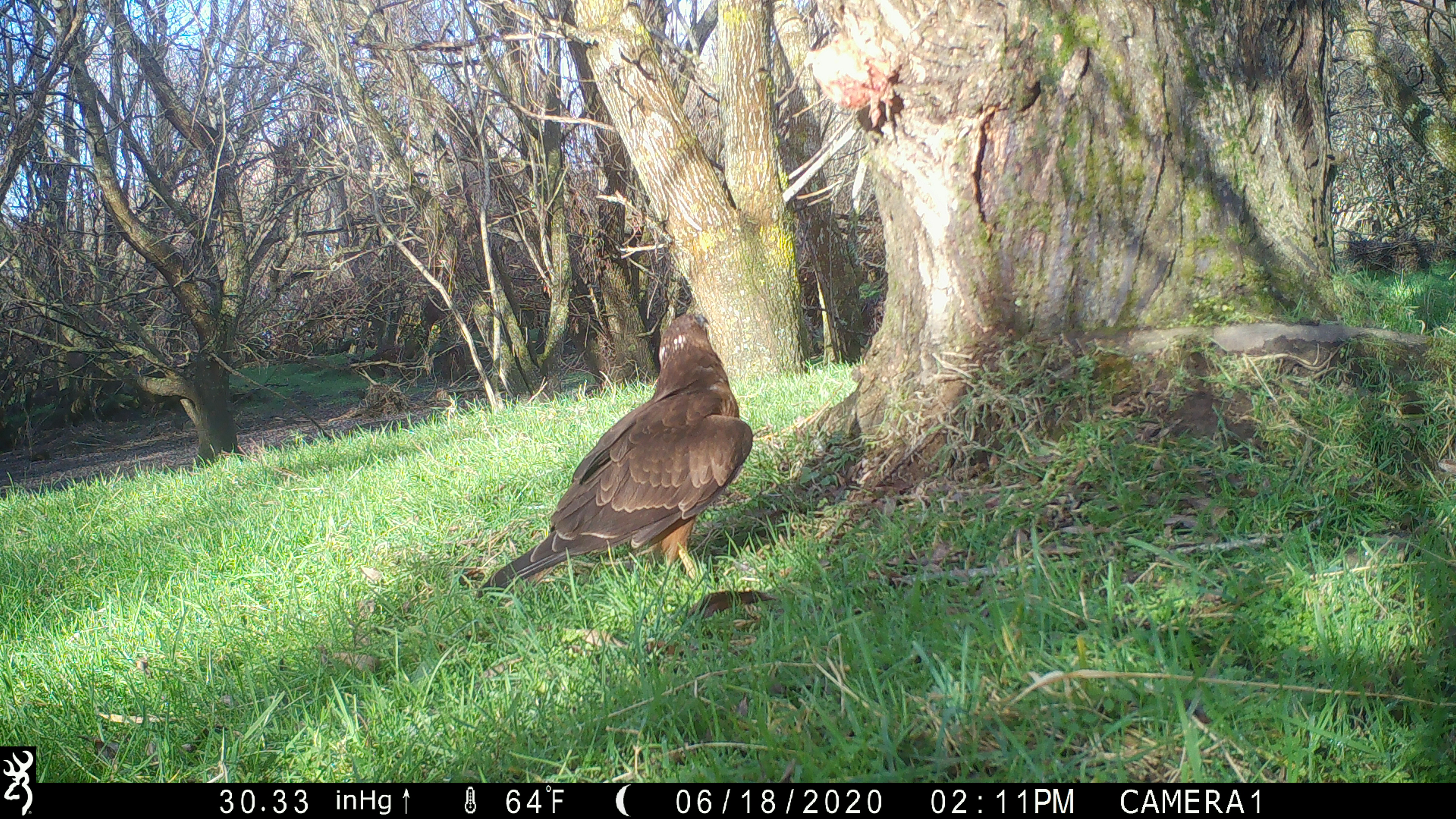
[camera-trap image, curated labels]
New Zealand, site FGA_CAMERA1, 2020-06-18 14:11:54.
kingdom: Animalia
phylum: Chordata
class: Aves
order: Accipitriformes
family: Accipitridae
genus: Circus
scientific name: Circus approximans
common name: swamp harrier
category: harrier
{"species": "harrier (swamp harrier) (Circus approximans)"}